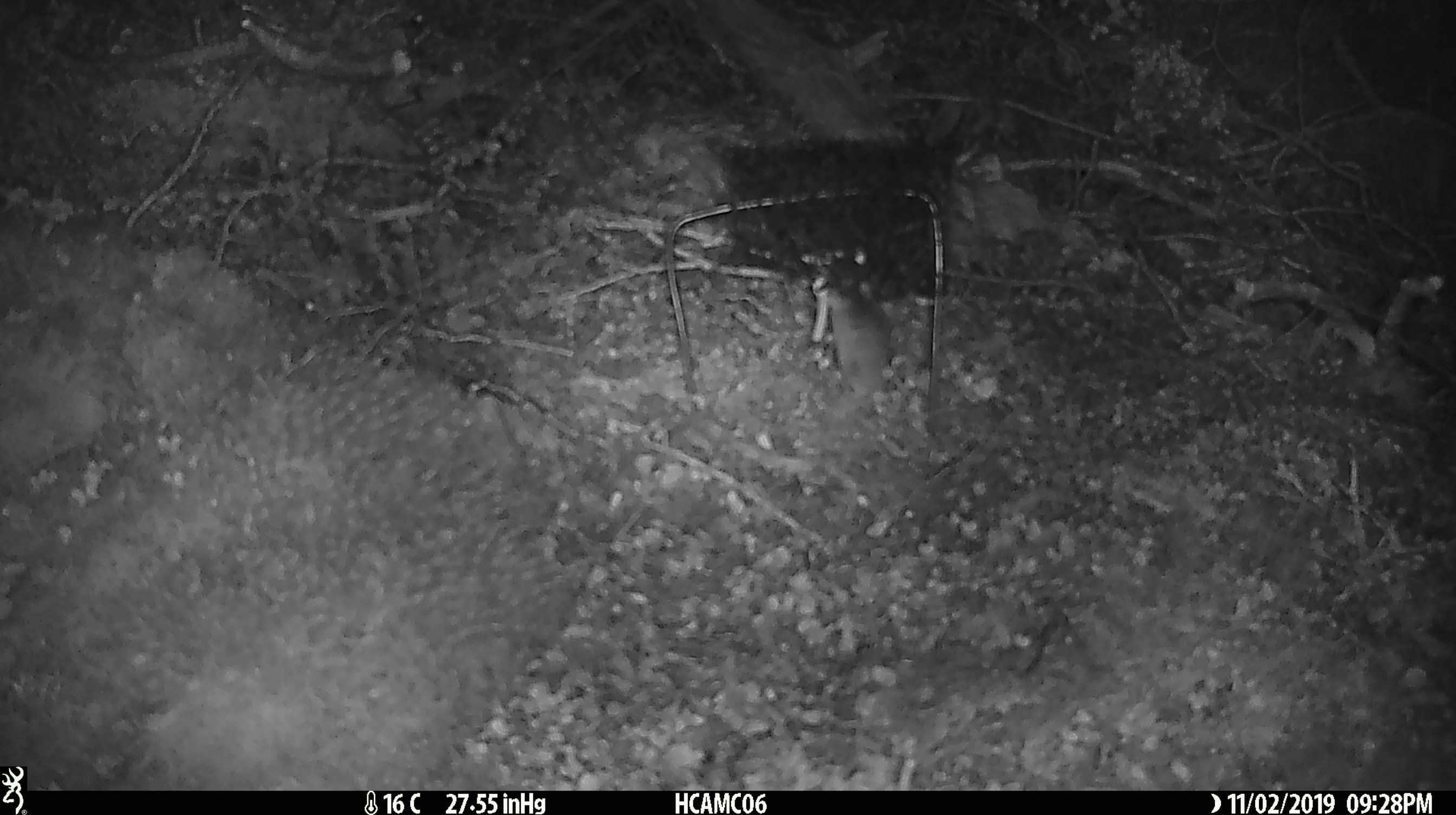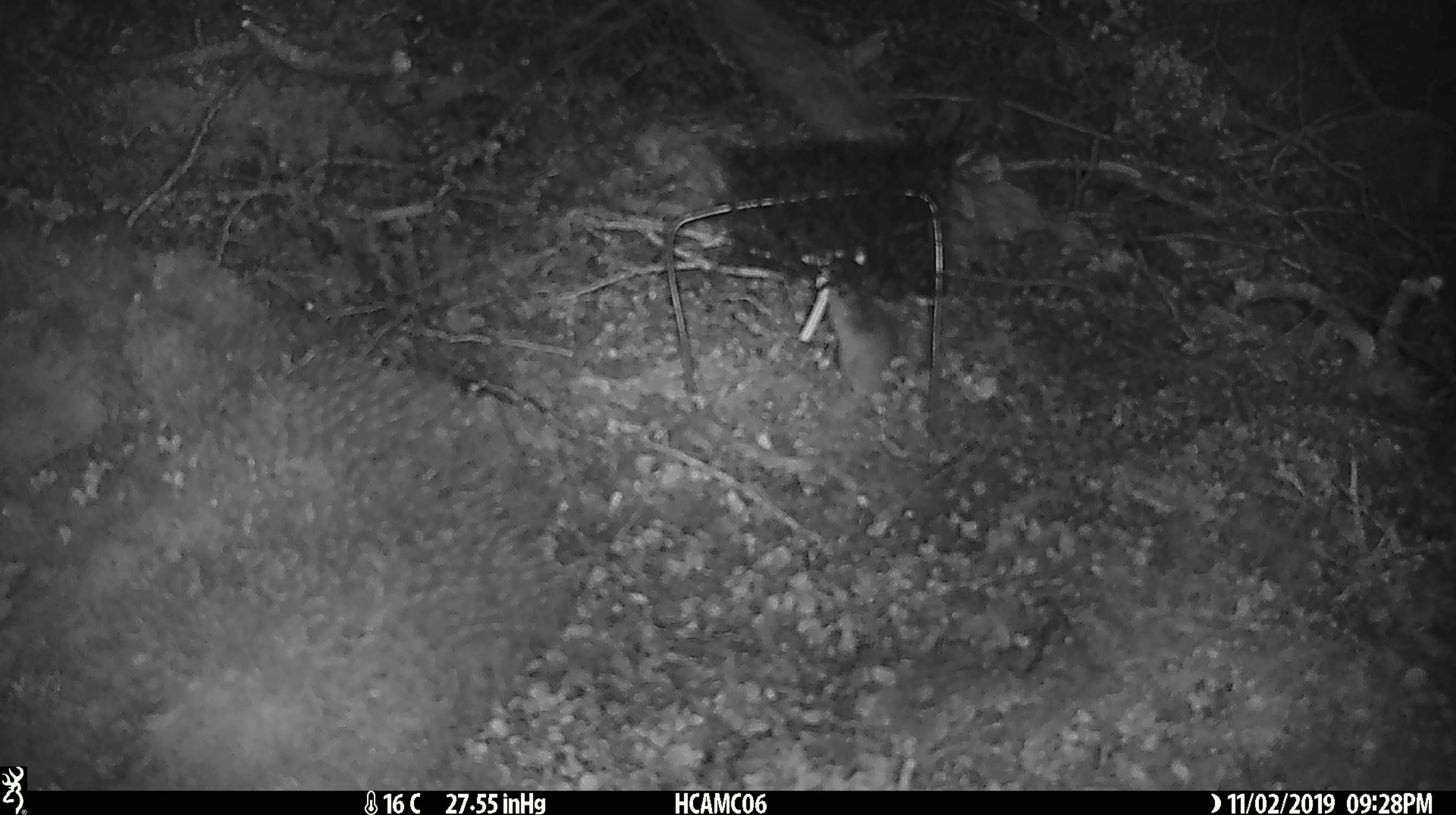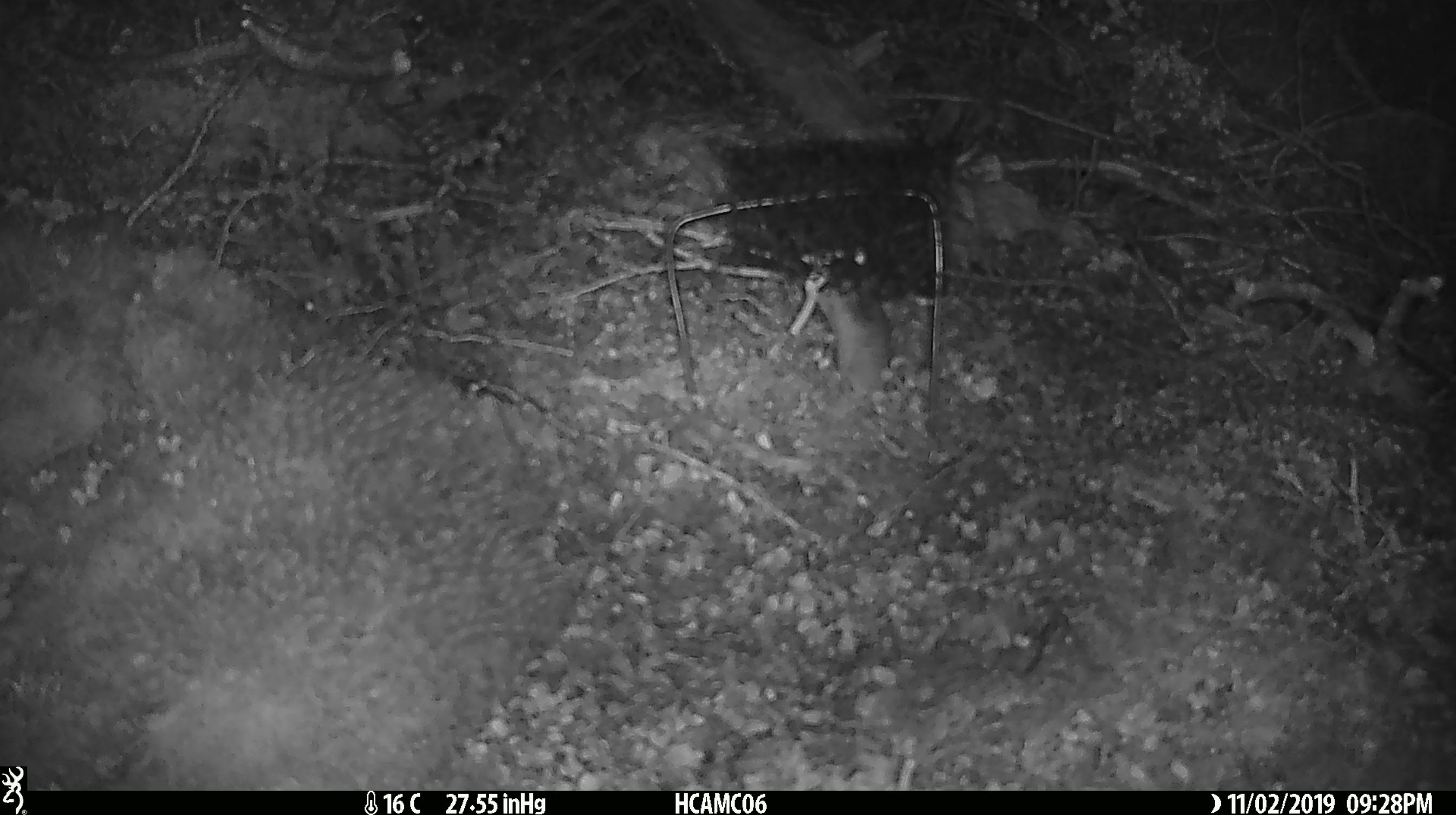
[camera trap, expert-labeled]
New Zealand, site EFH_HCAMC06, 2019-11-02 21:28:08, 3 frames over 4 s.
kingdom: Animalia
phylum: Chordata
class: Mammalia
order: Rodentia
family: Muridae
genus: Mus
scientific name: Mus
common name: mouse